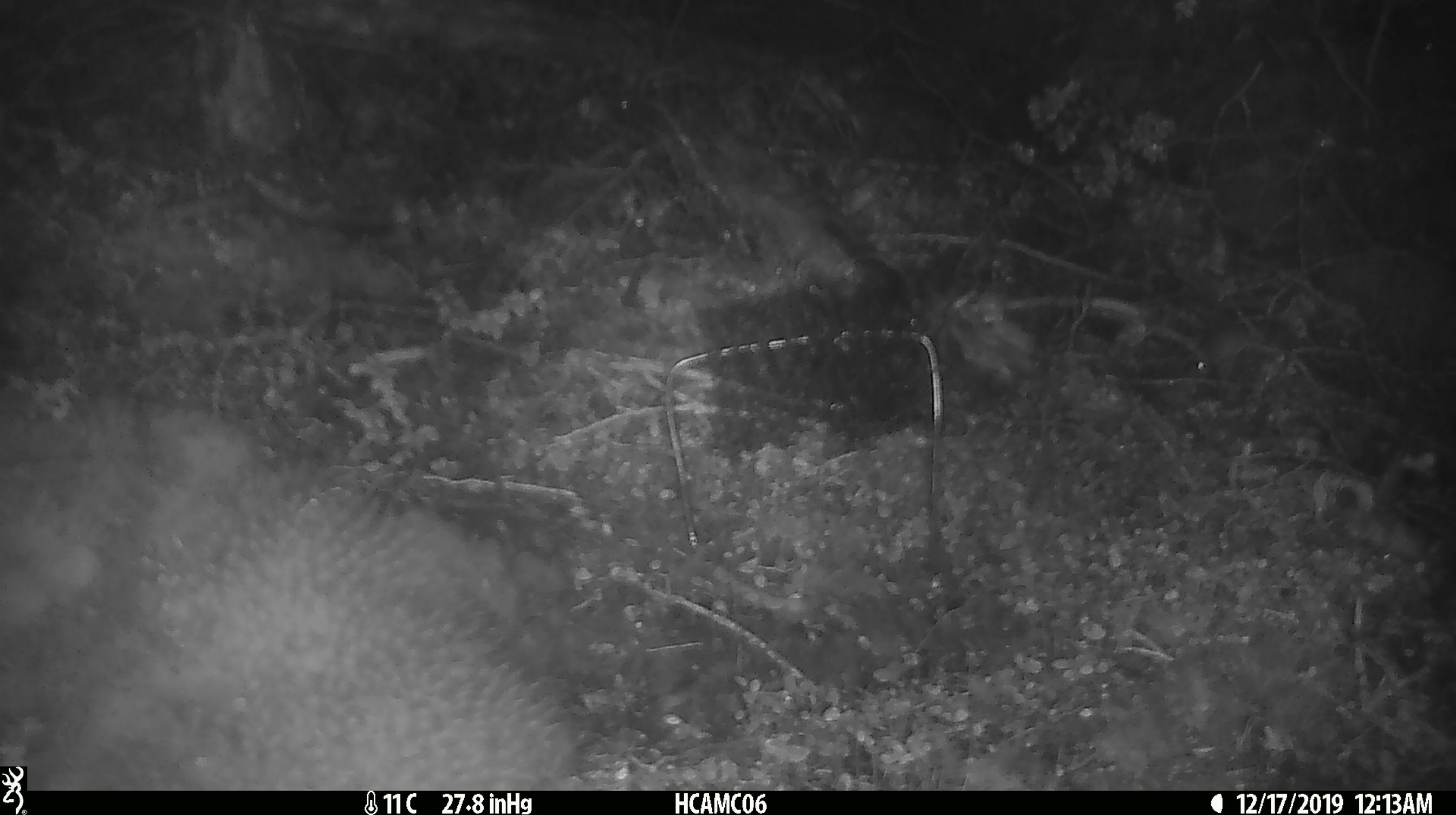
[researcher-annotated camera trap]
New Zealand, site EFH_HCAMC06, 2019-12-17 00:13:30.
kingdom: Animalia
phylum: Chordata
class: Mammalia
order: Rodentia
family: Muridae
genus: Mus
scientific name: Mus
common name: mouse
Mouse (Mus).